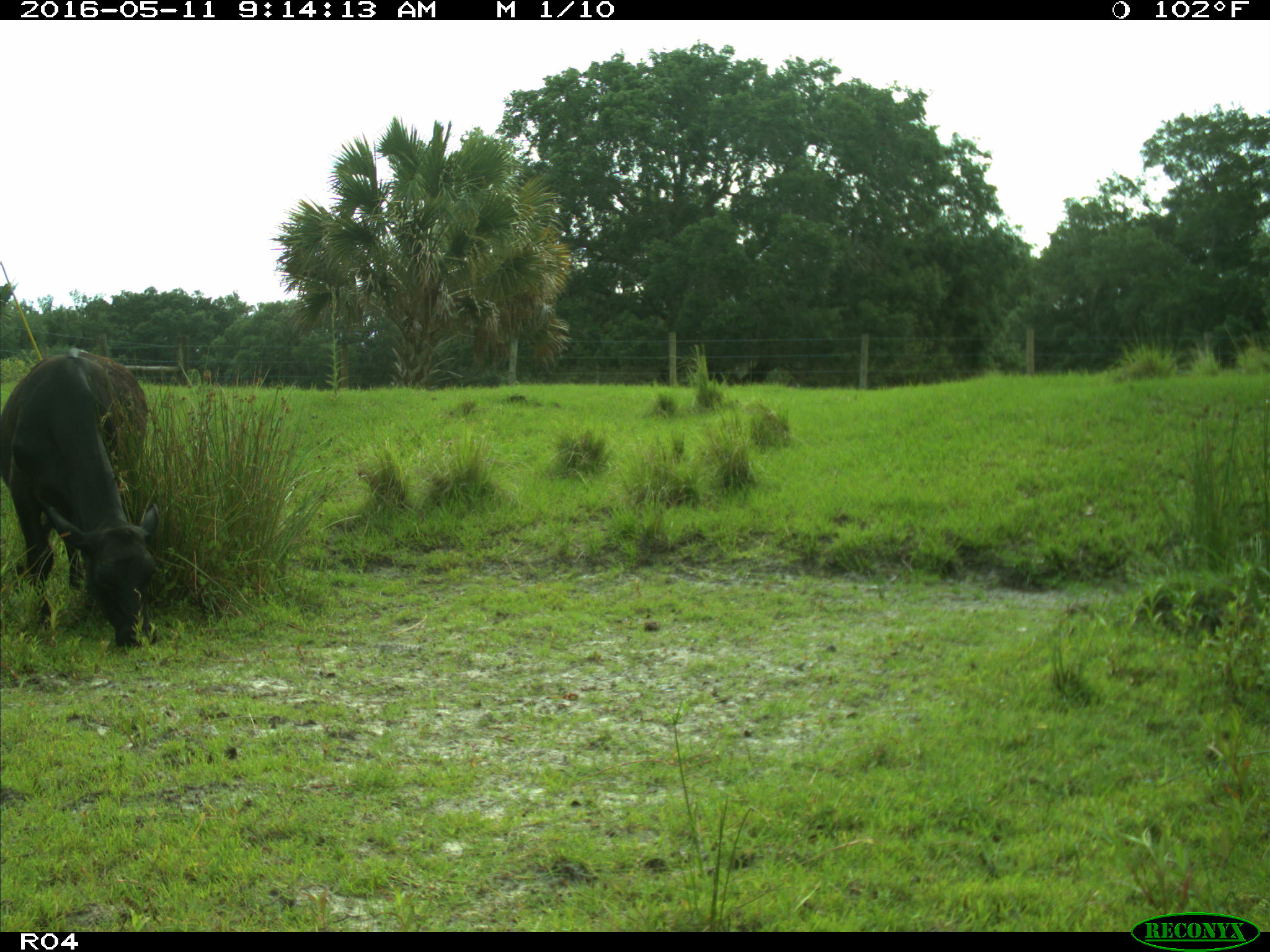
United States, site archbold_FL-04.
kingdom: Animalia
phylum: Chordata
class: Mammalia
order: Artiodactyla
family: Bovidae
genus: Bos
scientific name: Bos taurus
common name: domestic cow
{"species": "Bos taurus (domestic cow)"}